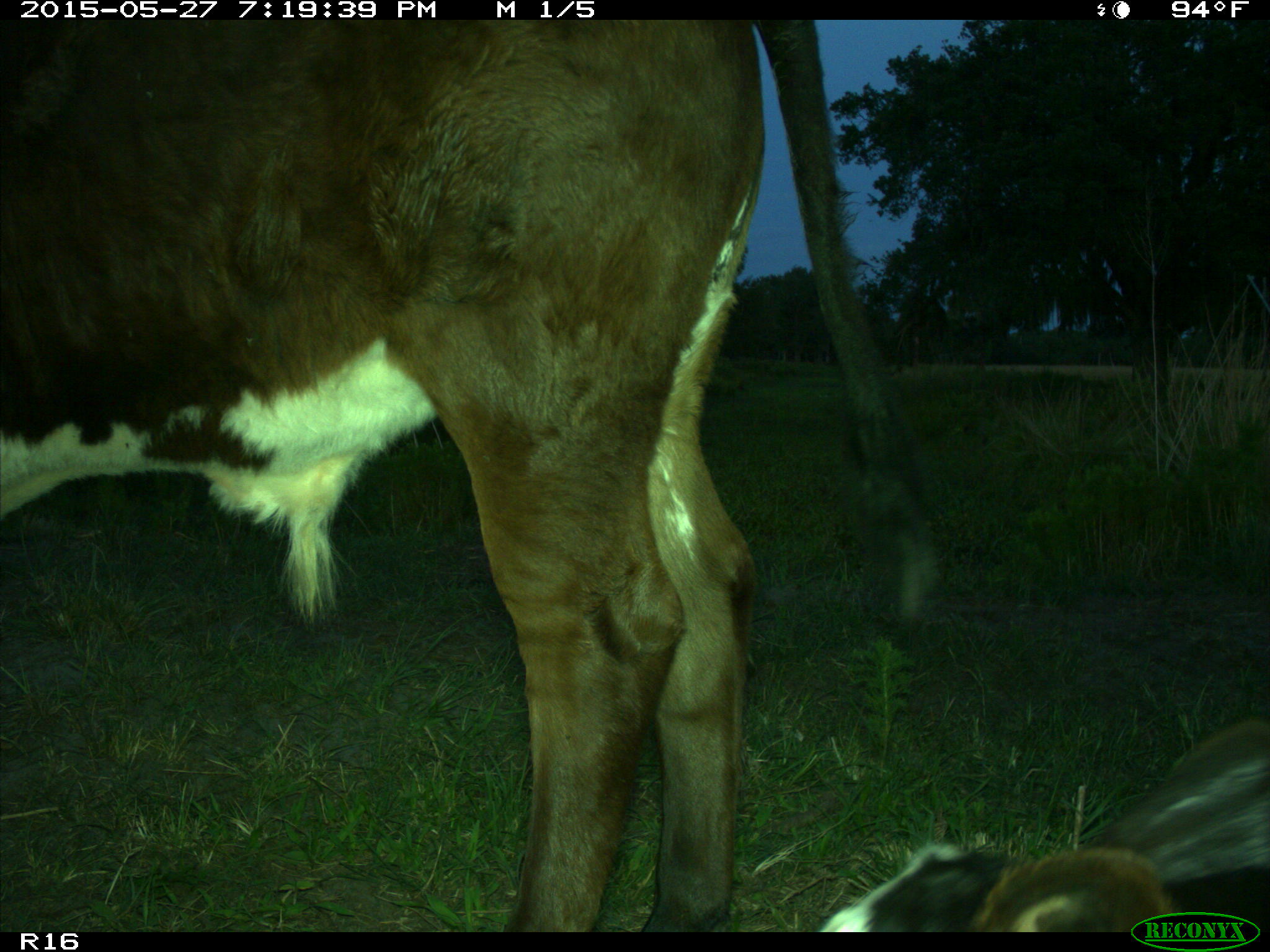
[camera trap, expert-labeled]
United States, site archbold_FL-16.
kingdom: Animalia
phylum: Chordata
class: Mammalia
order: Artiodactyla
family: Bovidae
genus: Bos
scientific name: Bos taurus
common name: domestic cow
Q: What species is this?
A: Bos taurus (domestic cow).